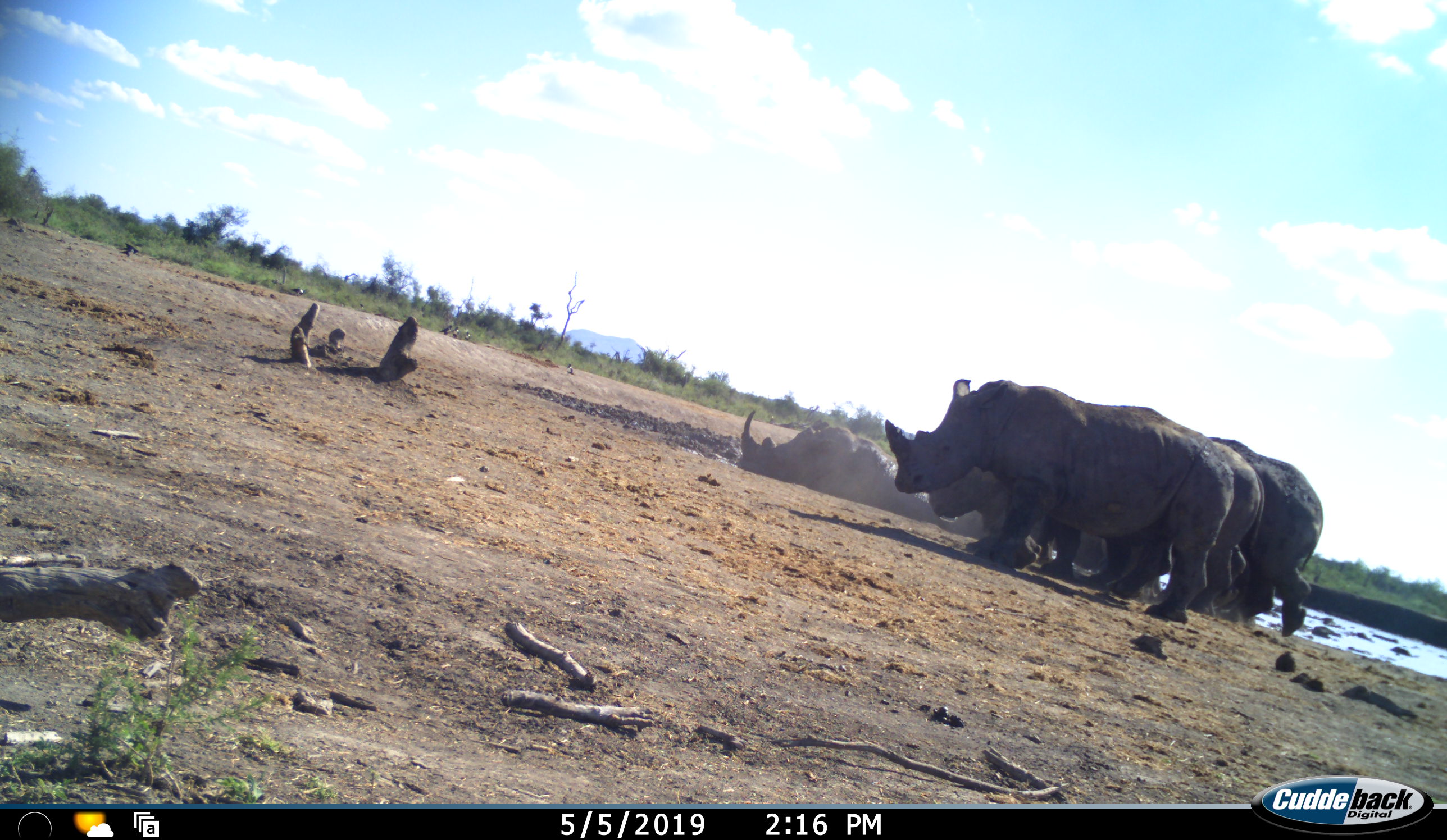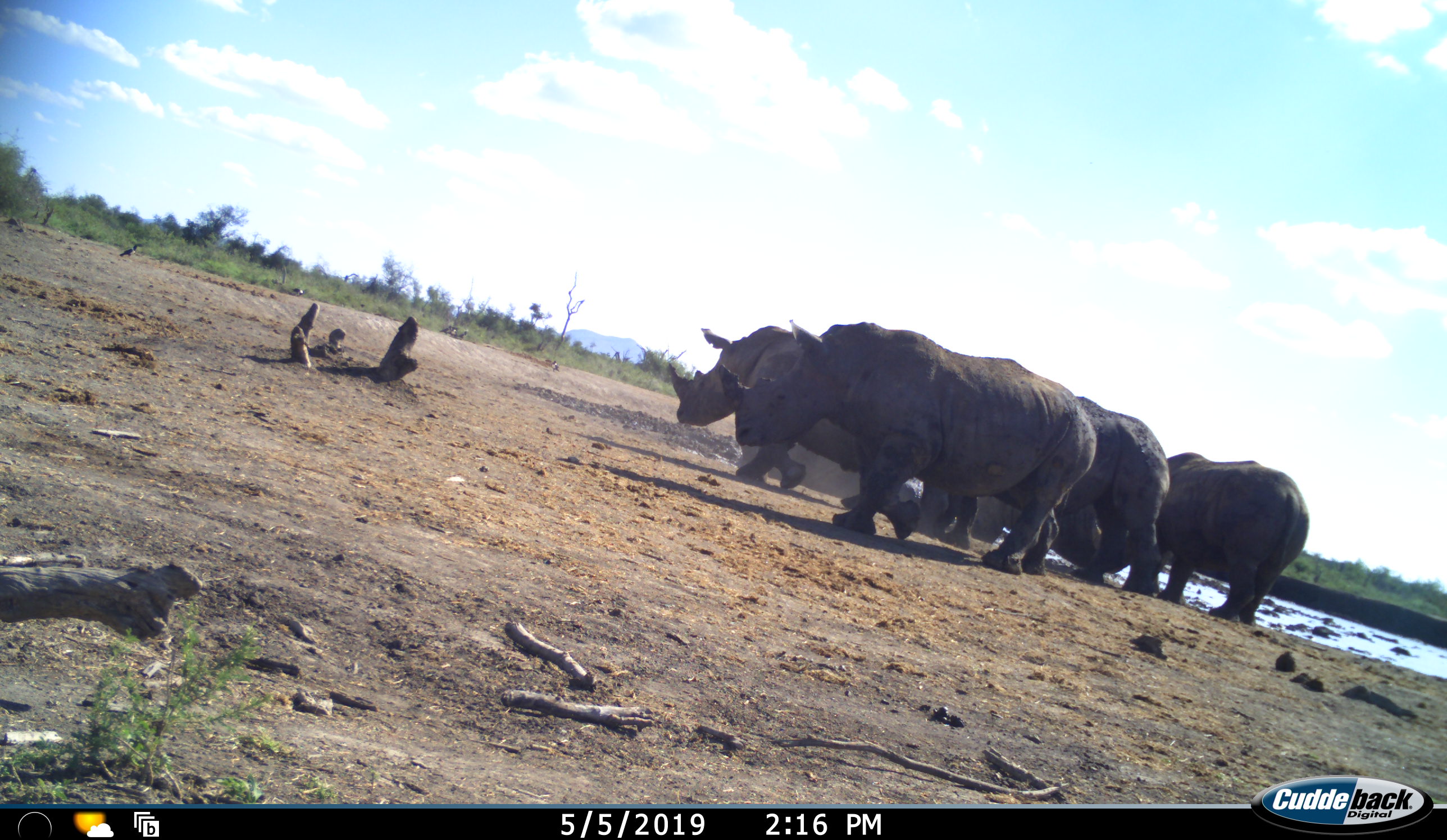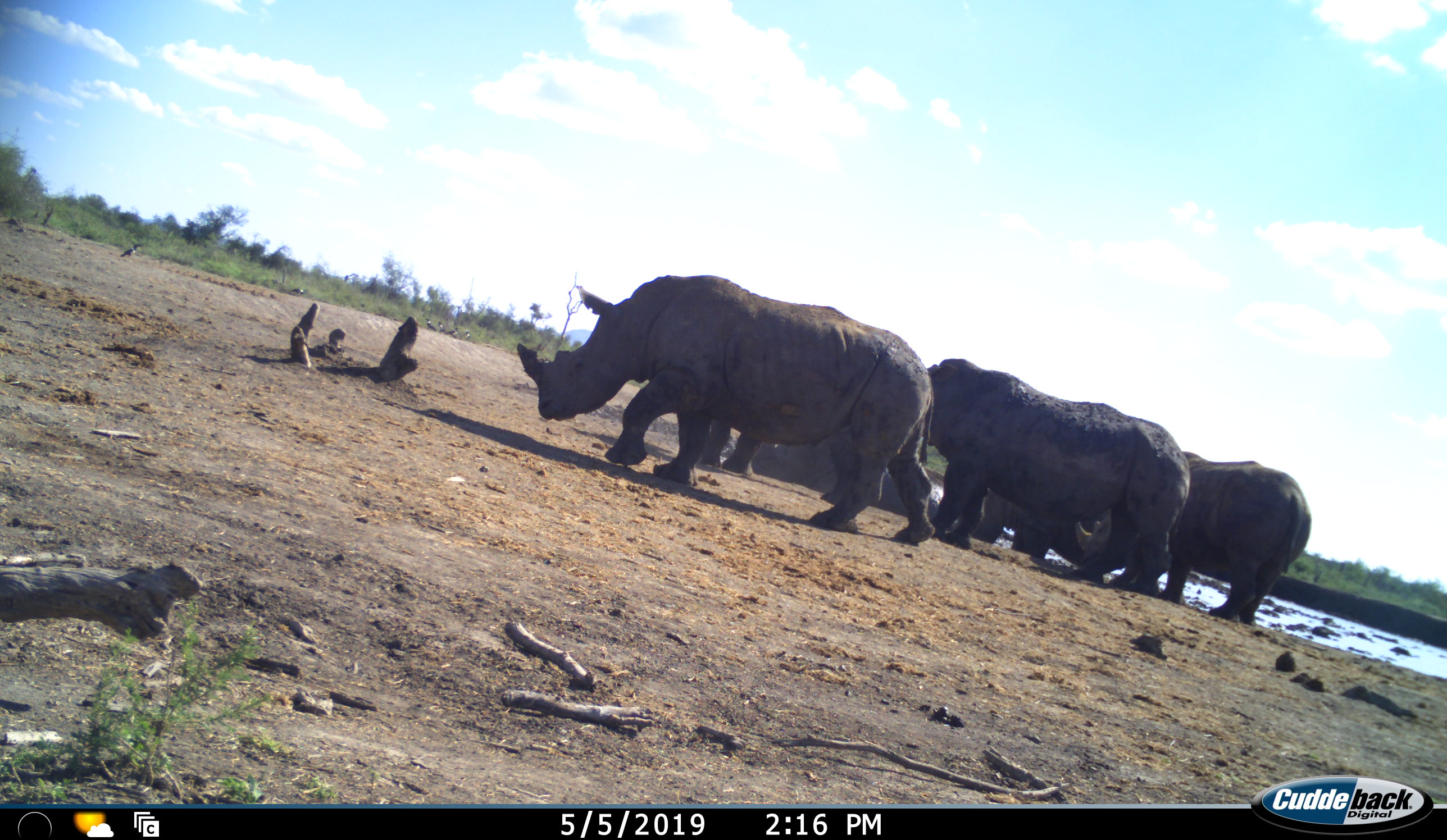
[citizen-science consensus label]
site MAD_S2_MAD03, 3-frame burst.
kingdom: Animalia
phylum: Chordata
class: Mammalia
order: Perissodactyla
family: Rhinocerotidae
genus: Diceros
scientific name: Diceros bicornis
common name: black rhinoceros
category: rhinocerosblack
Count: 5.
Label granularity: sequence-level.